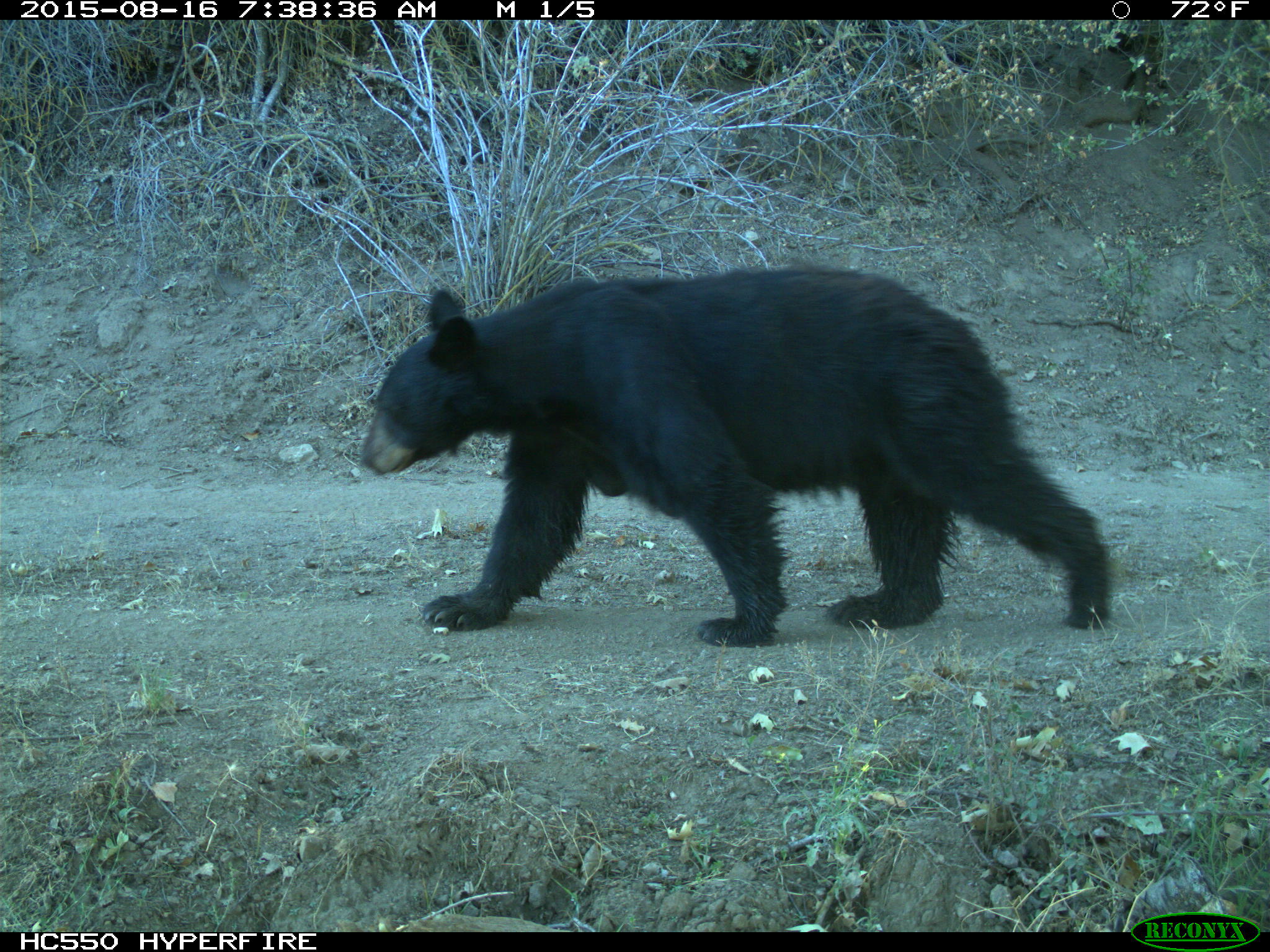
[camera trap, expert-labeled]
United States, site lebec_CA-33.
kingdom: Animalia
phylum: Chordata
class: Mammalia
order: Carnivora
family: Ursidae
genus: Ursus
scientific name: Ursus americanus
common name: american black bear